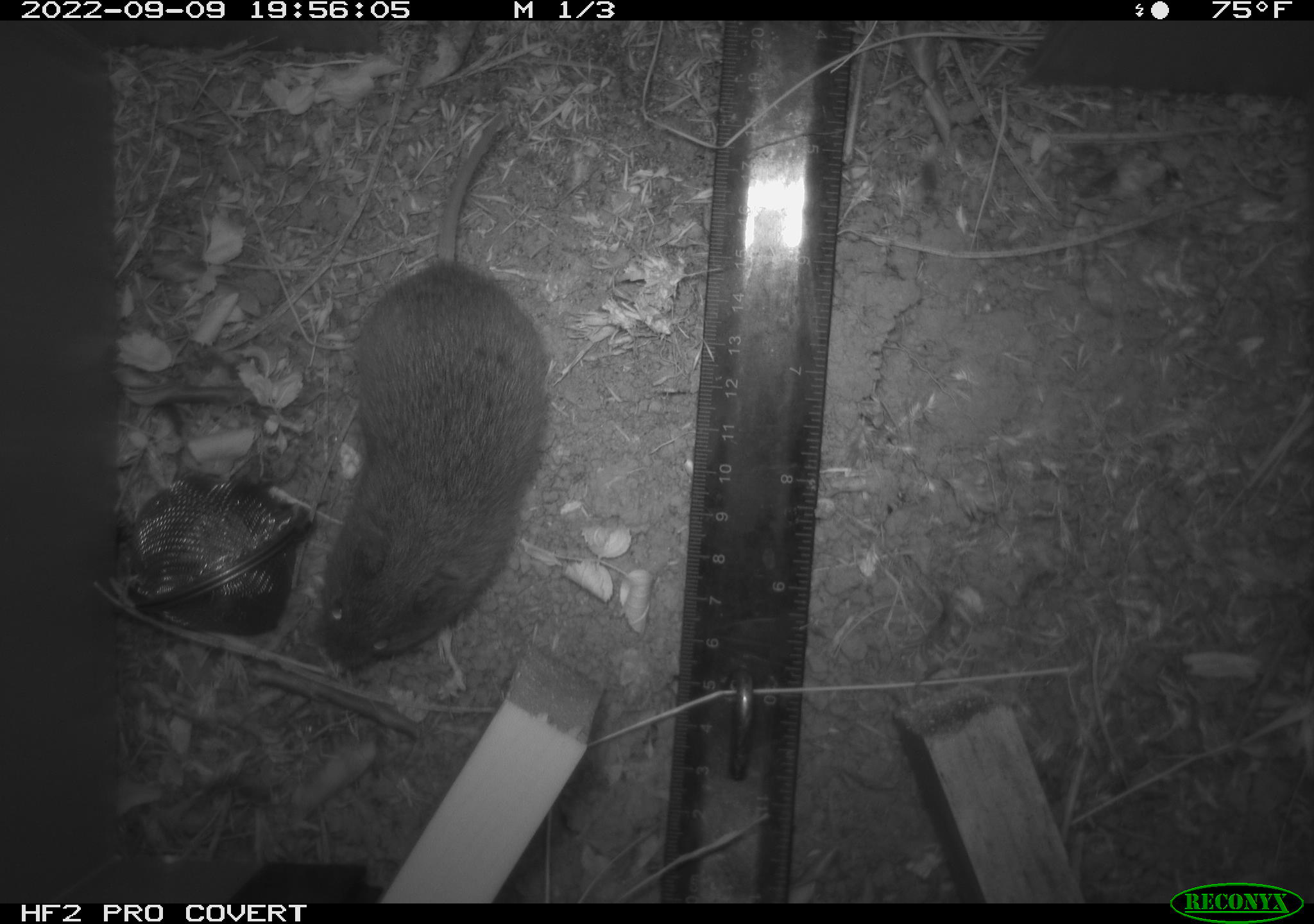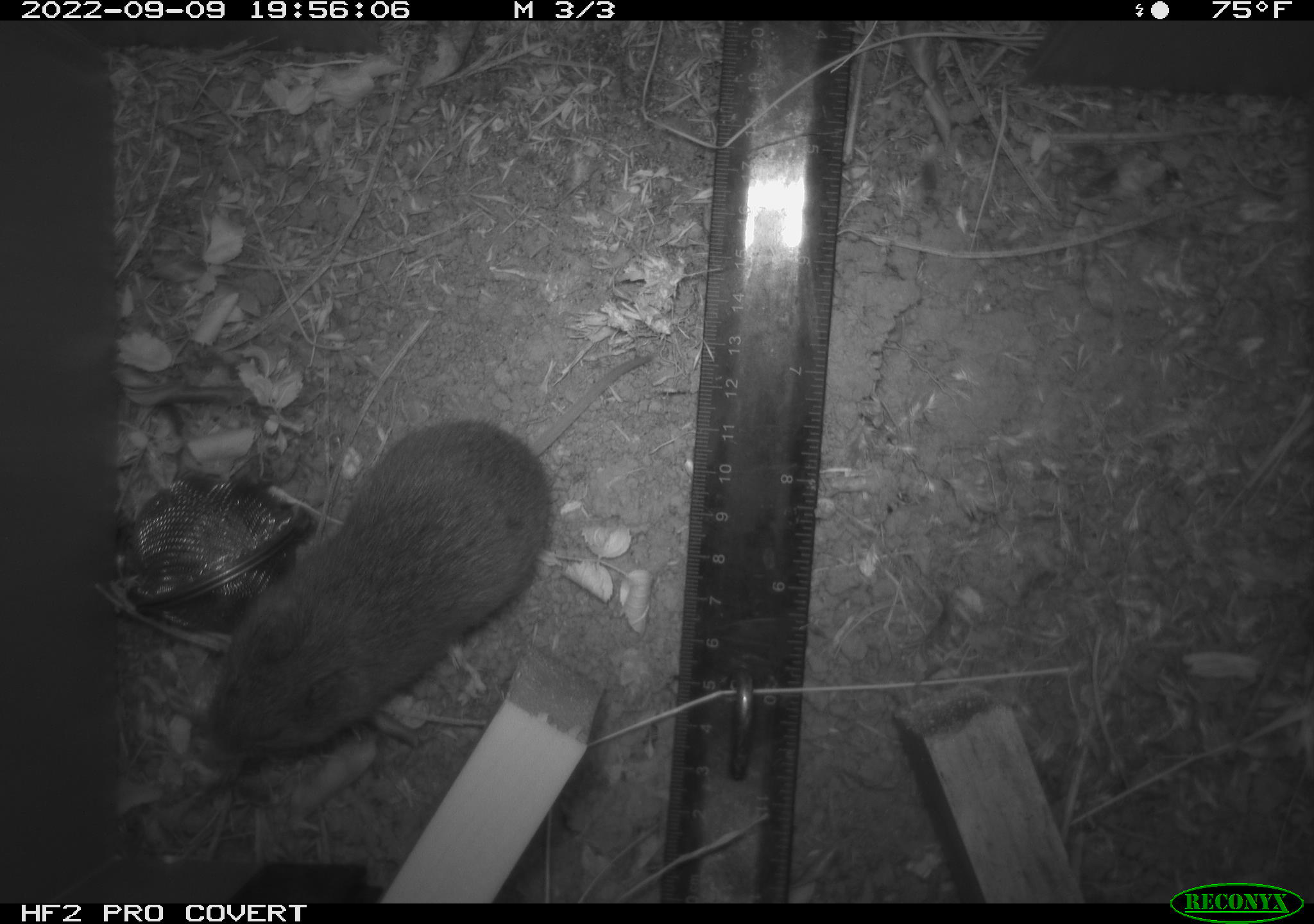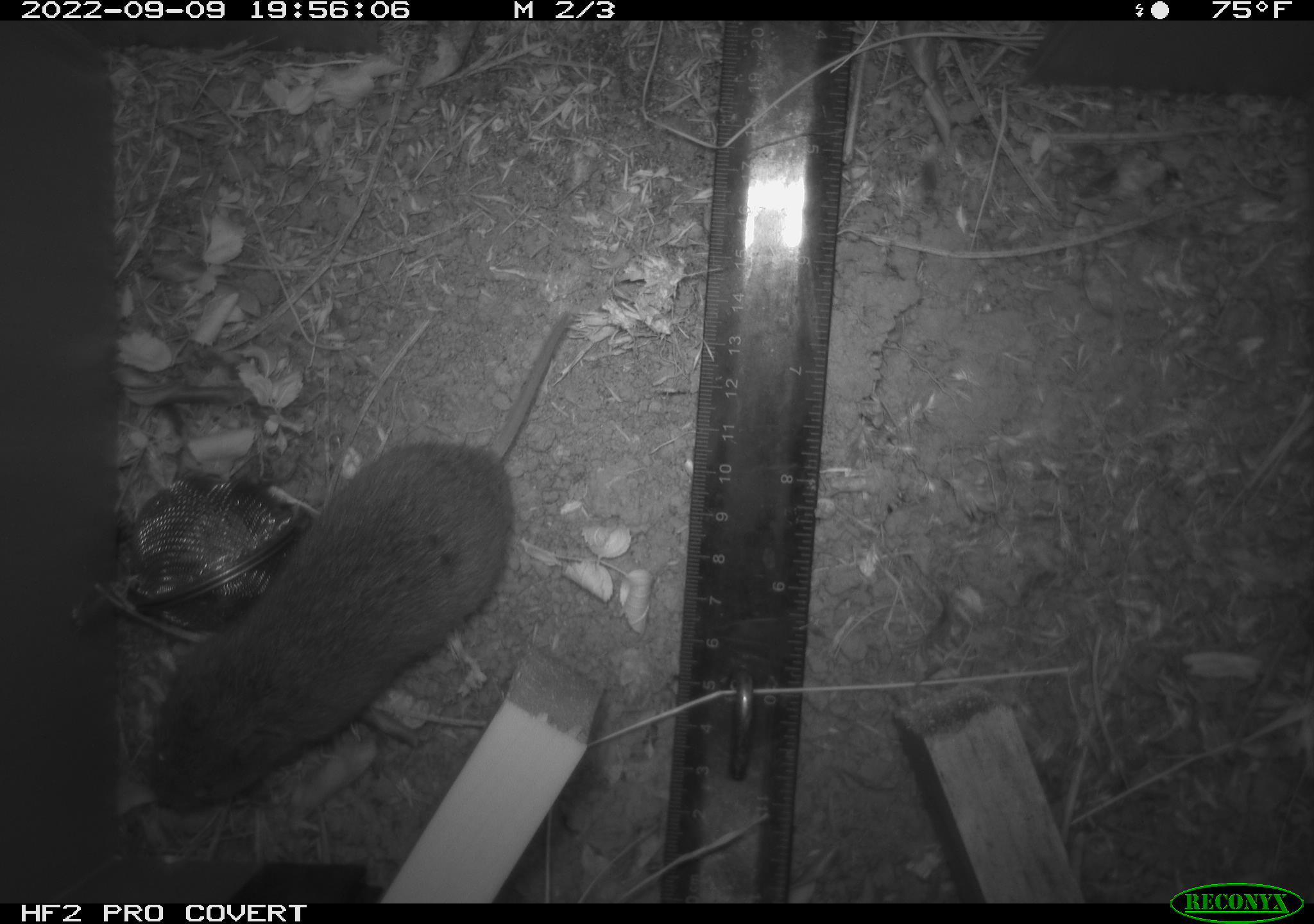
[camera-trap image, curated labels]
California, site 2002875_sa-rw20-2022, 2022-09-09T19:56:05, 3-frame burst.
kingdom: Animalia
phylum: Chordata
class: Mammalia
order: Rodentia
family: Cricetidae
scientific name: Arvicolinae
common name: voles, lemmings, and muskrats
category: arvicolinae subfamily